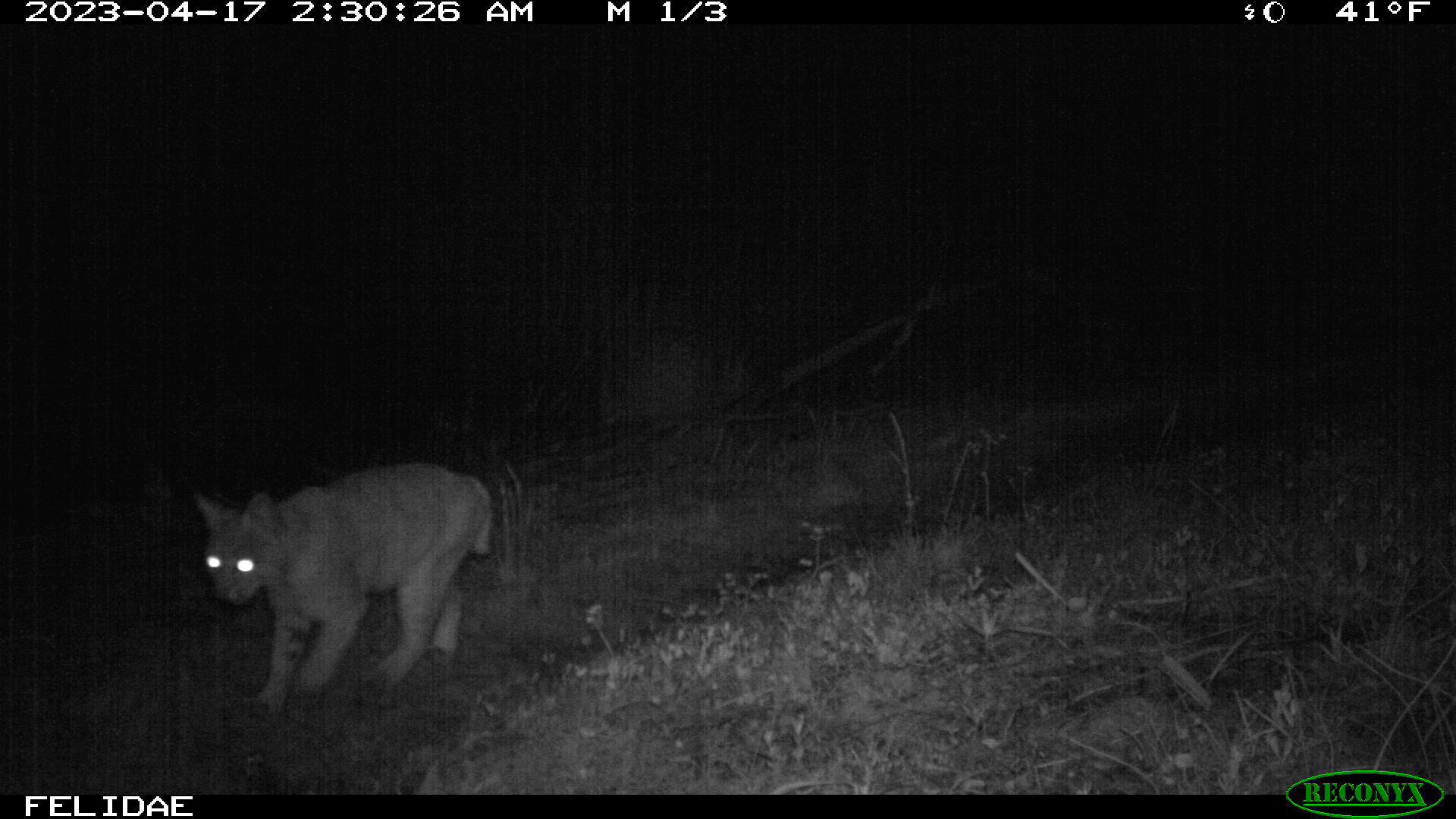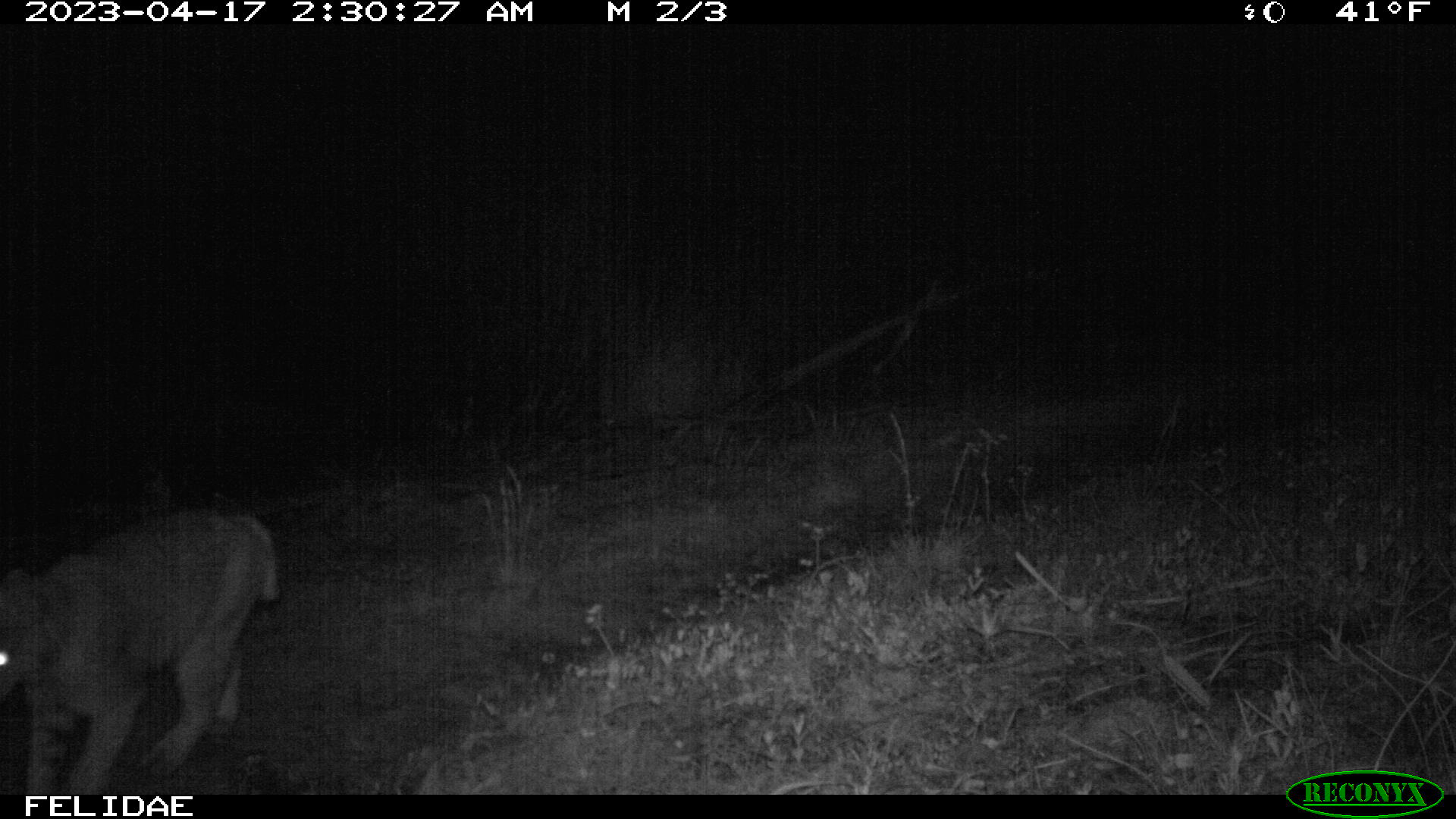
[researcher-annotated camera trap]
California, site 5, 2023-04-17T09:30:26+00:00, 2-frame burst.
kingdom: Animalia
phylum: Chordata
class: Mammalia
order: Carnivora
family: Felidae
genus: Lynx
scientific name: Lynx rufus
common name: bobcat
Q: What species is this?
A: Bobcat (Lynx rufus).